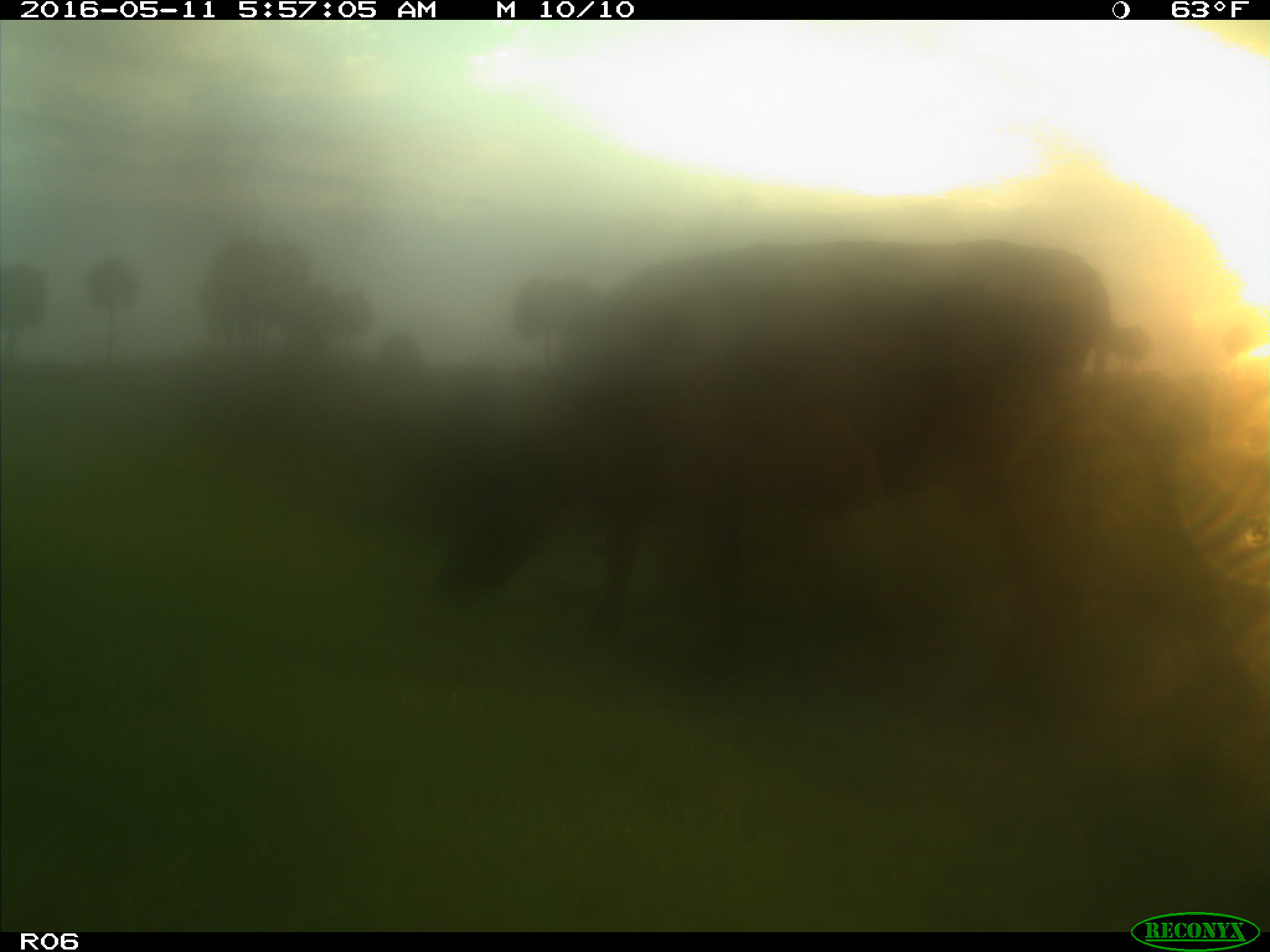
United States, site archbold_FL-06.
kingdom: Animalia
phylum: Chordata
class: Mammalia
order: Artiodactyla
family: Bovidae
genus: Bos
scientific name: Bos taurus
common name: domestic cow